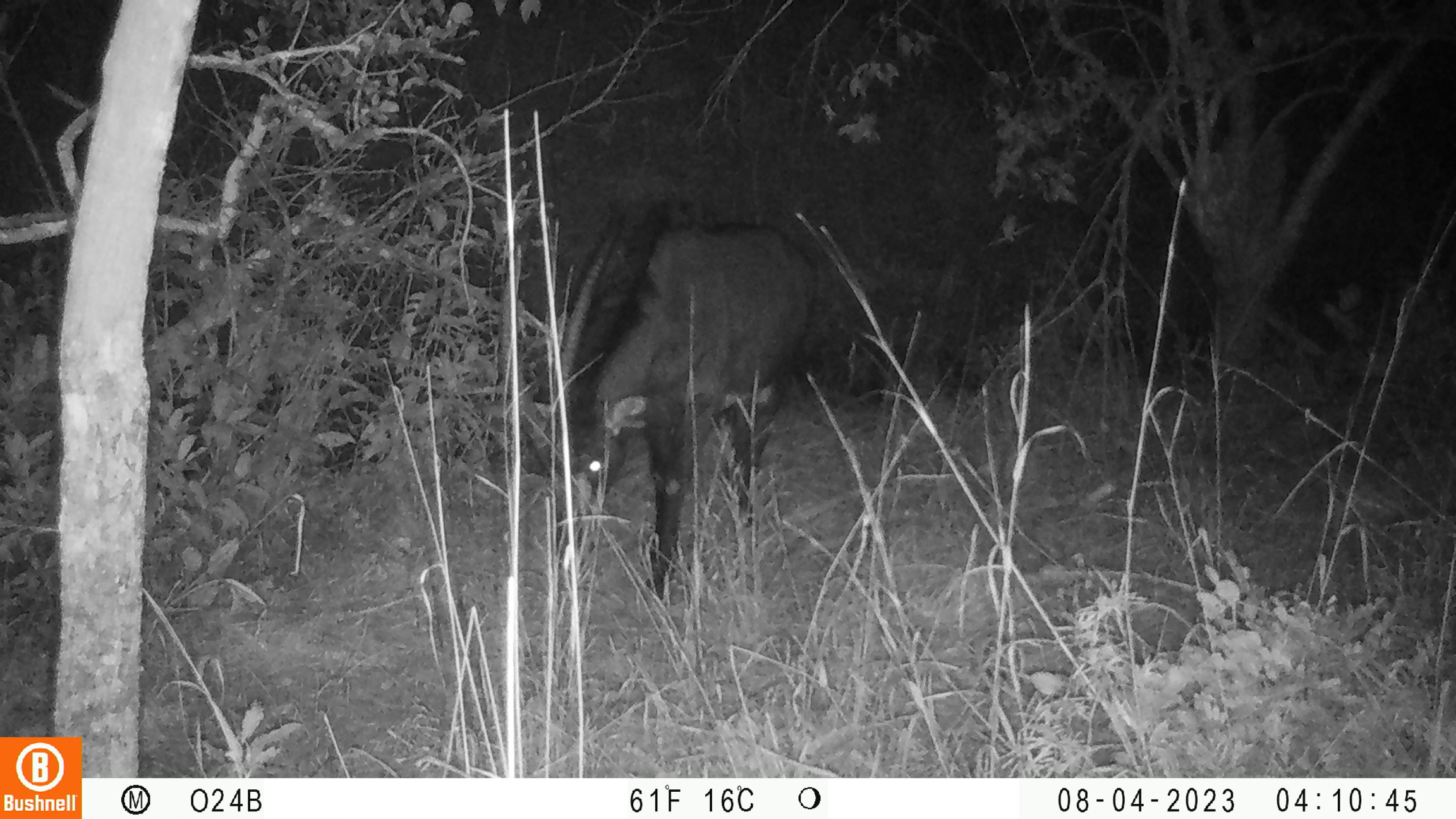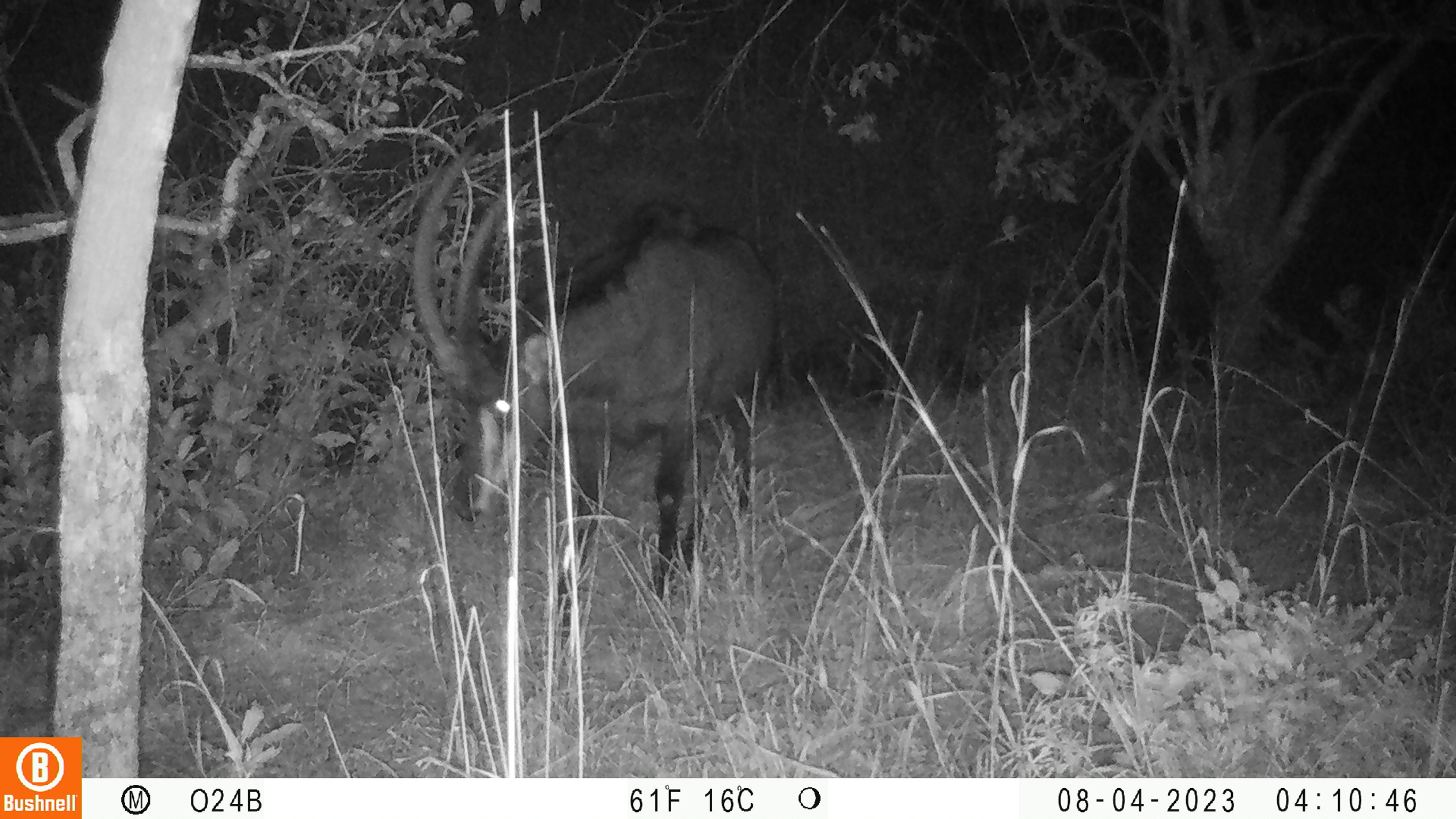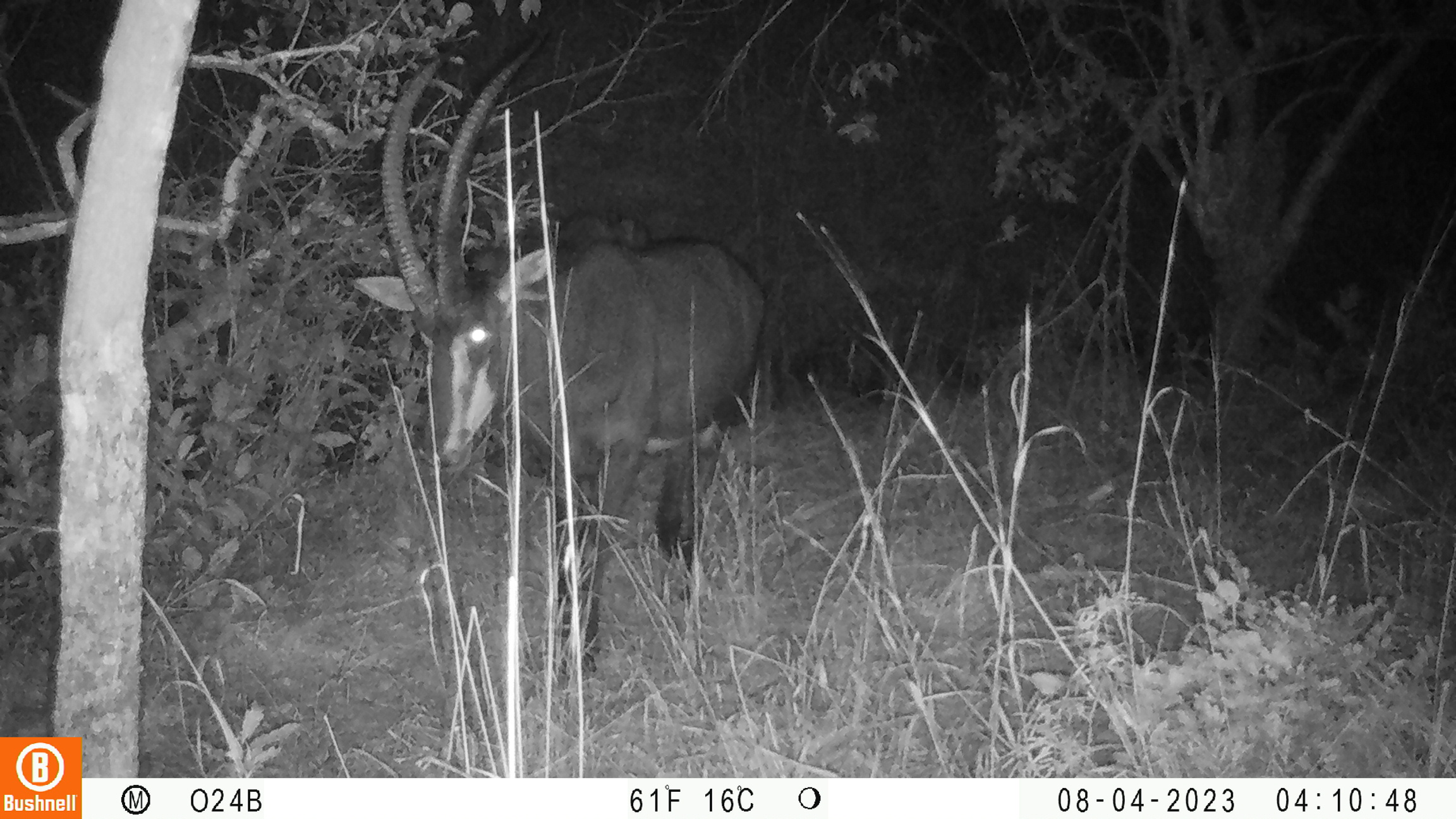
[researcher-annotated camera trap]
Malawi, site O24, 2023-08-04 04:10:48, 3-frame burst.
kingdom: Animalia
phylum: Chordata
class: Mammalia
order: Artiodactyla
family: Bovidae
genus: Hippotragus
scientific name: Hippotragus niger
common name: sable antelope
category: sable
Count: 1.